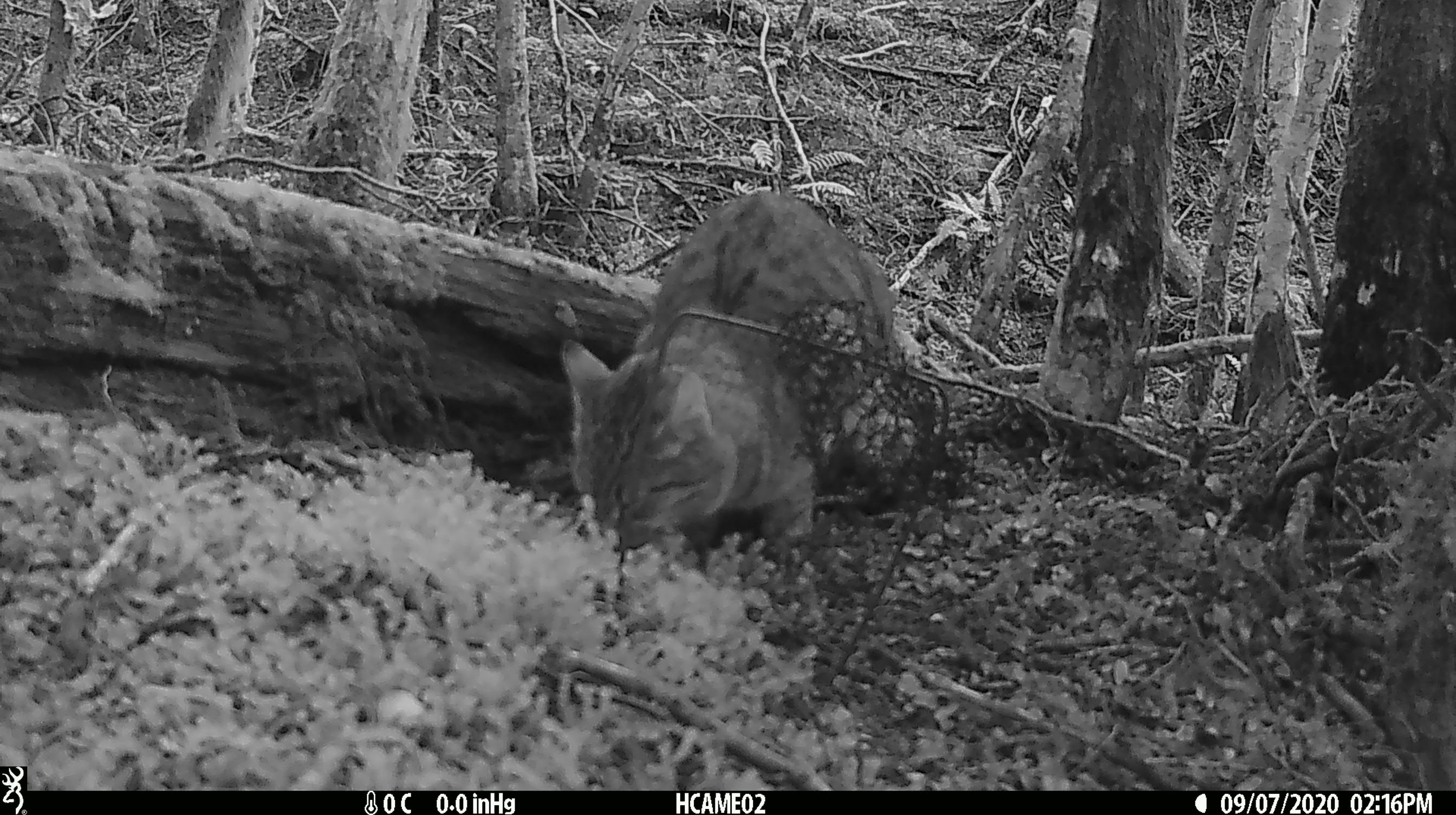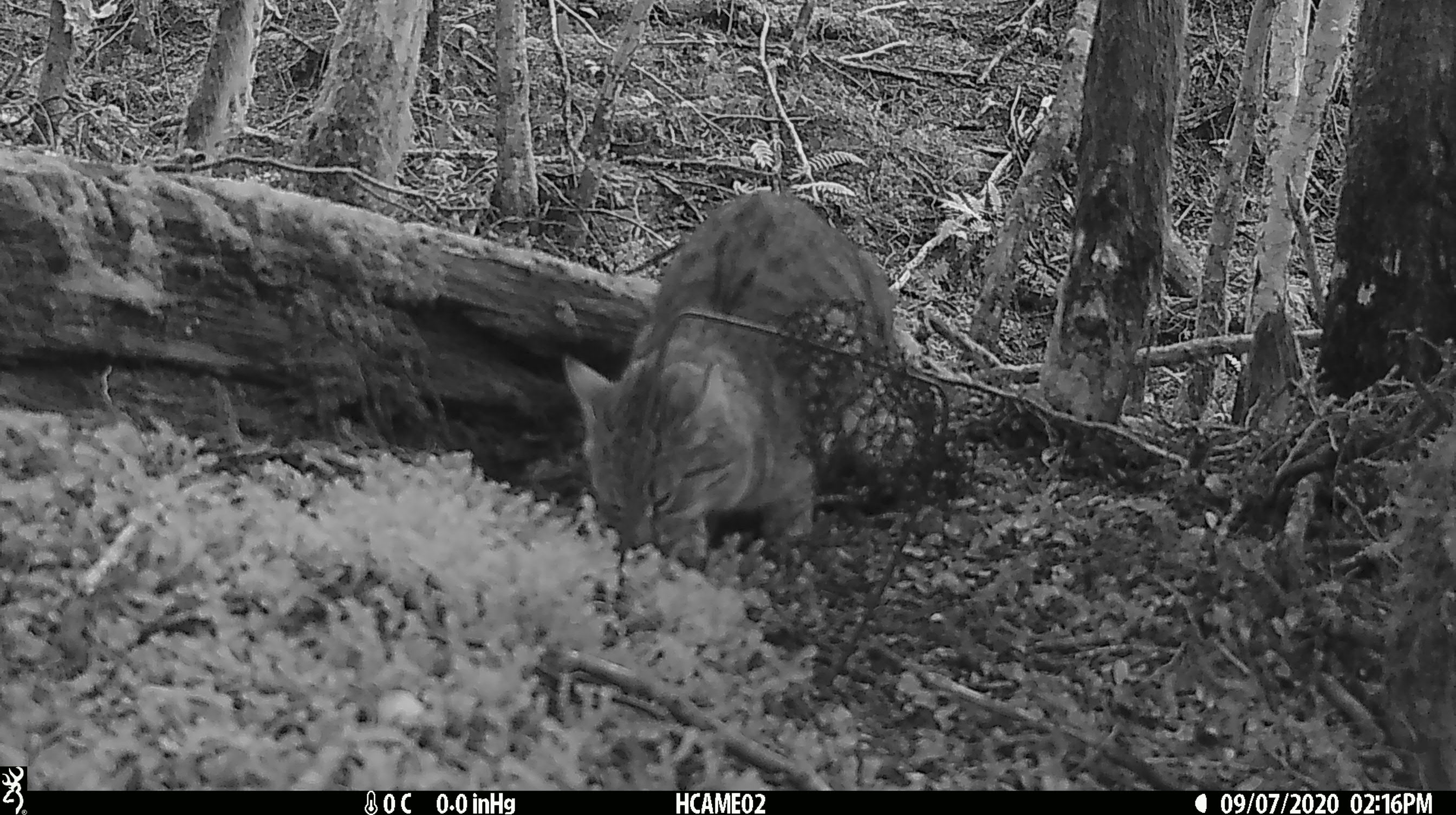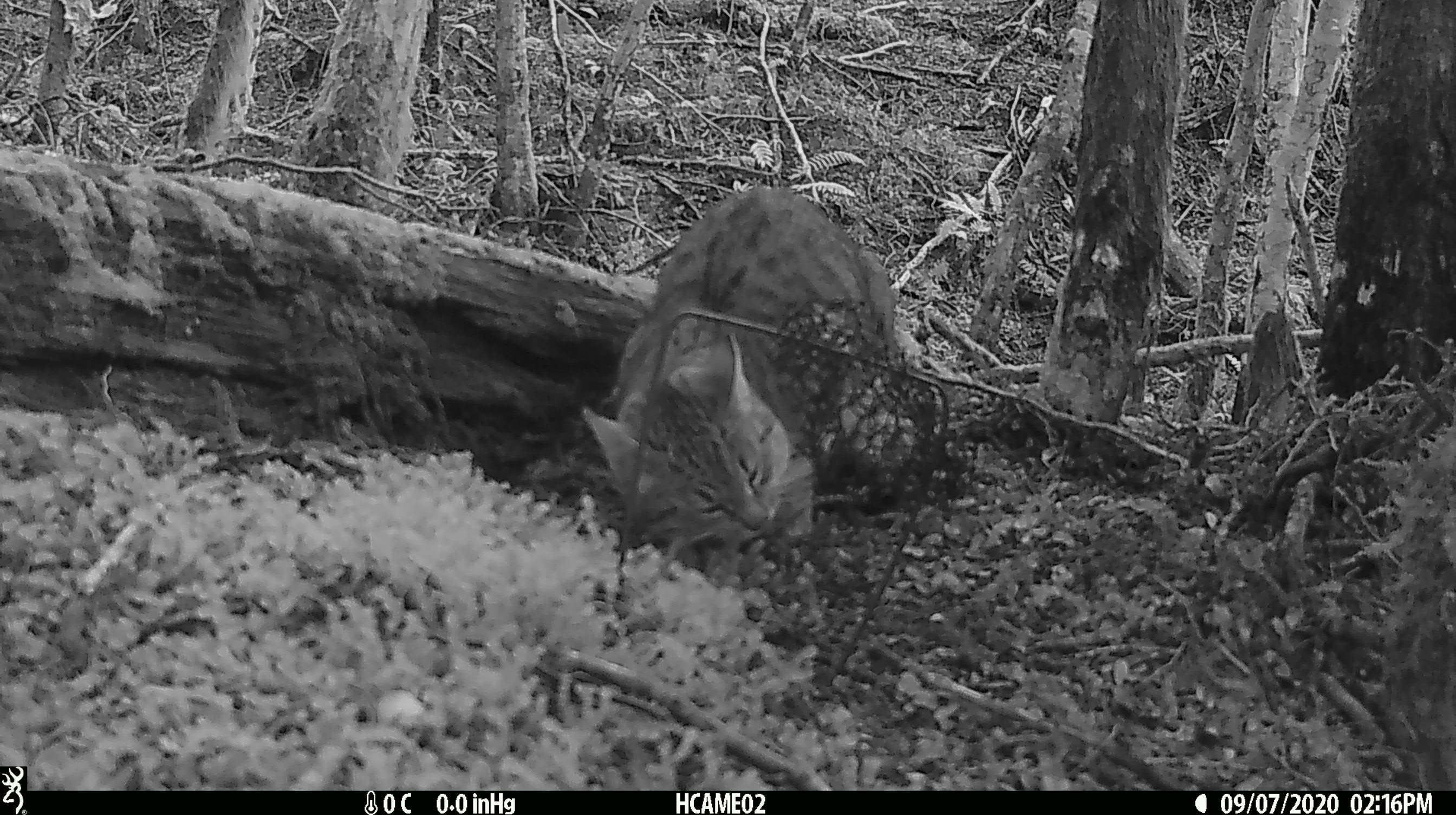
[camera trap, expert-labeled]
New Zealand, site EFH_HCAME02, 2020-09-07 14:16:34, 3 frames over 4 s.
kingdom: Animalia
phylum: Chordata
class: Mammalia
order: Carnivora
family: Felidae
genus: Felis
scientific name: Felis catus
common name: domestic cat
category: cat